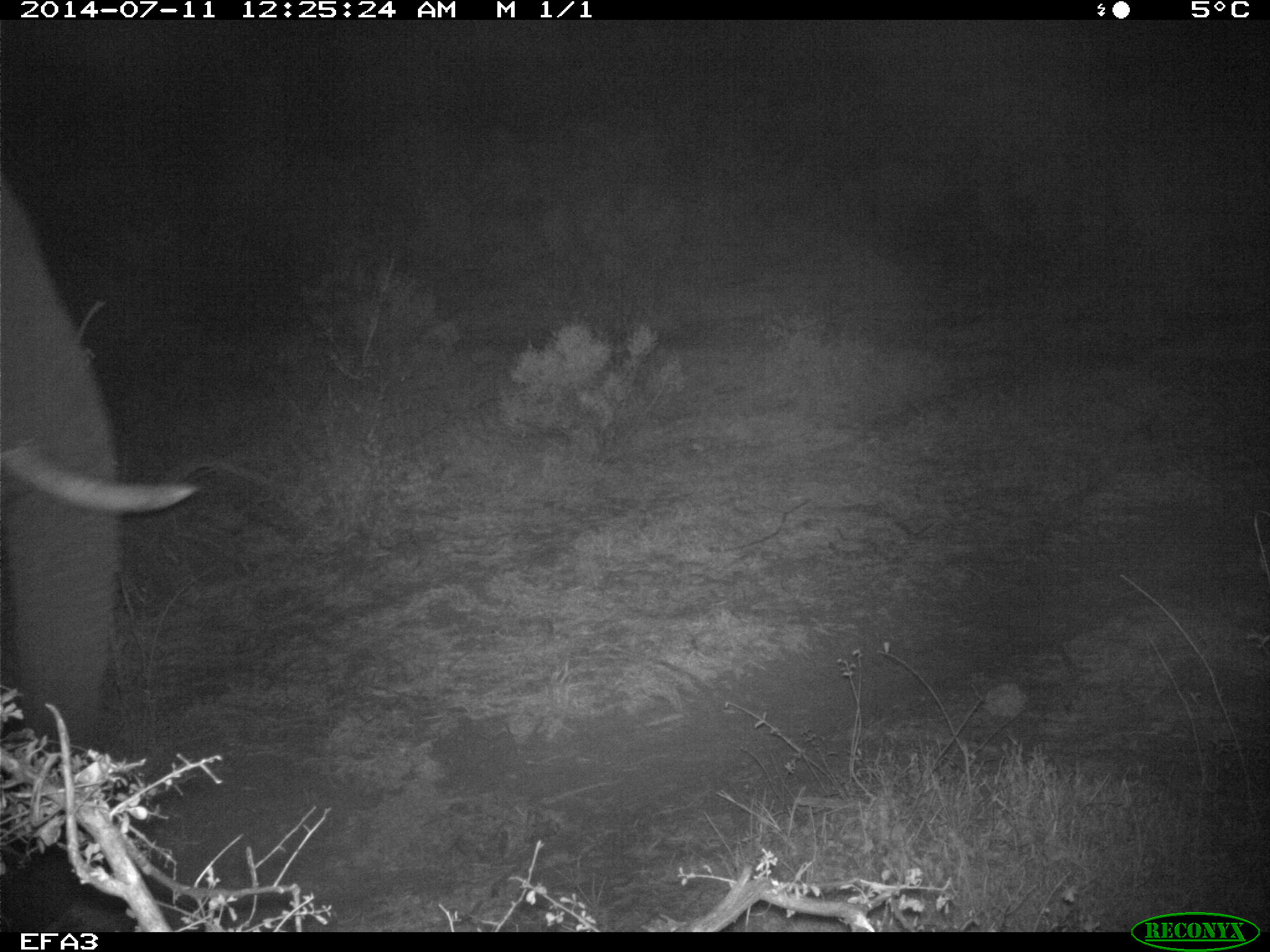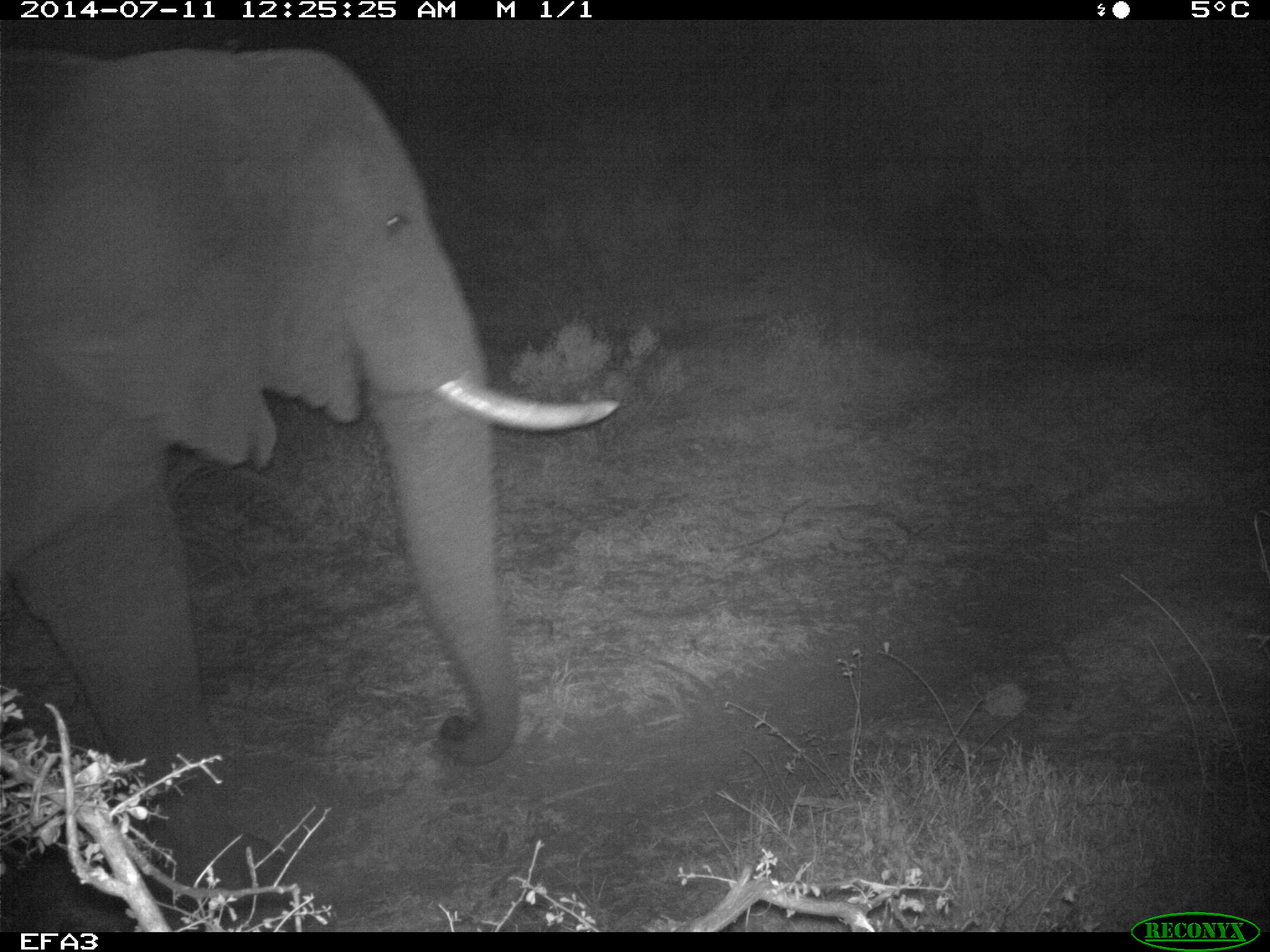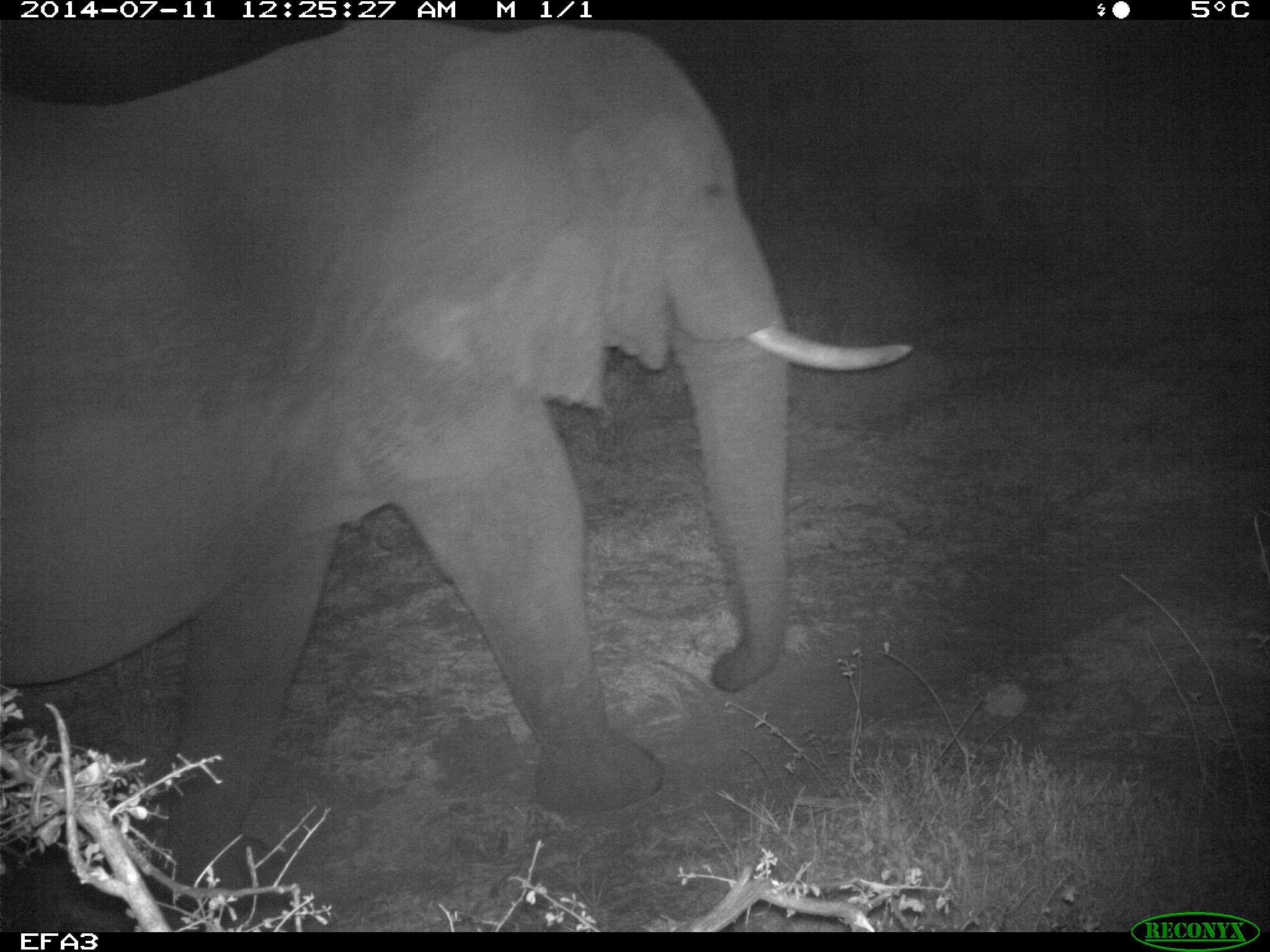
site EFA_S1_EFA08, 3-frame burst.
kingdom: Animalia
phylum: Chordata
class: Mammalia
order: Proboscidea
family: Elephantidae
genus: Loxodonta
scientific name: Loxodonta africana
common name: african bush elephant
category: elephant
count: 1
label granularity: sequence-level